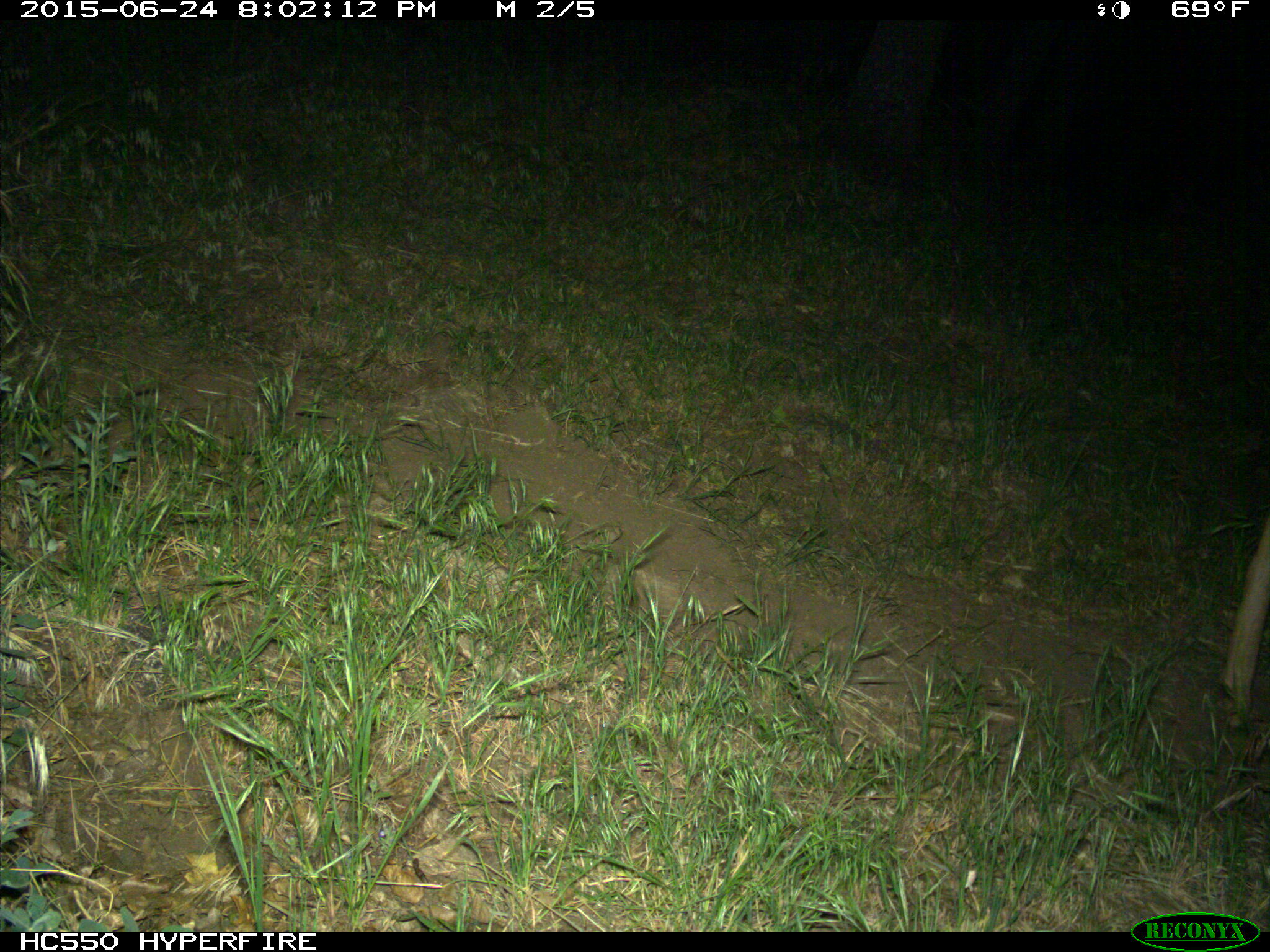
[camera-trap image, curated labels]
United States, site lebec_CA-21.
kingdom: Animalia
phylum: Chordata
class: Mammalia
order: Artiodactyla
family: Cervidae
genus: Odocoileus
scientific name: Odocoileus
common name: deer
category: unidentified deer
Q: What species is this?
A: Unidentified deer (deer) (Odocoileus).